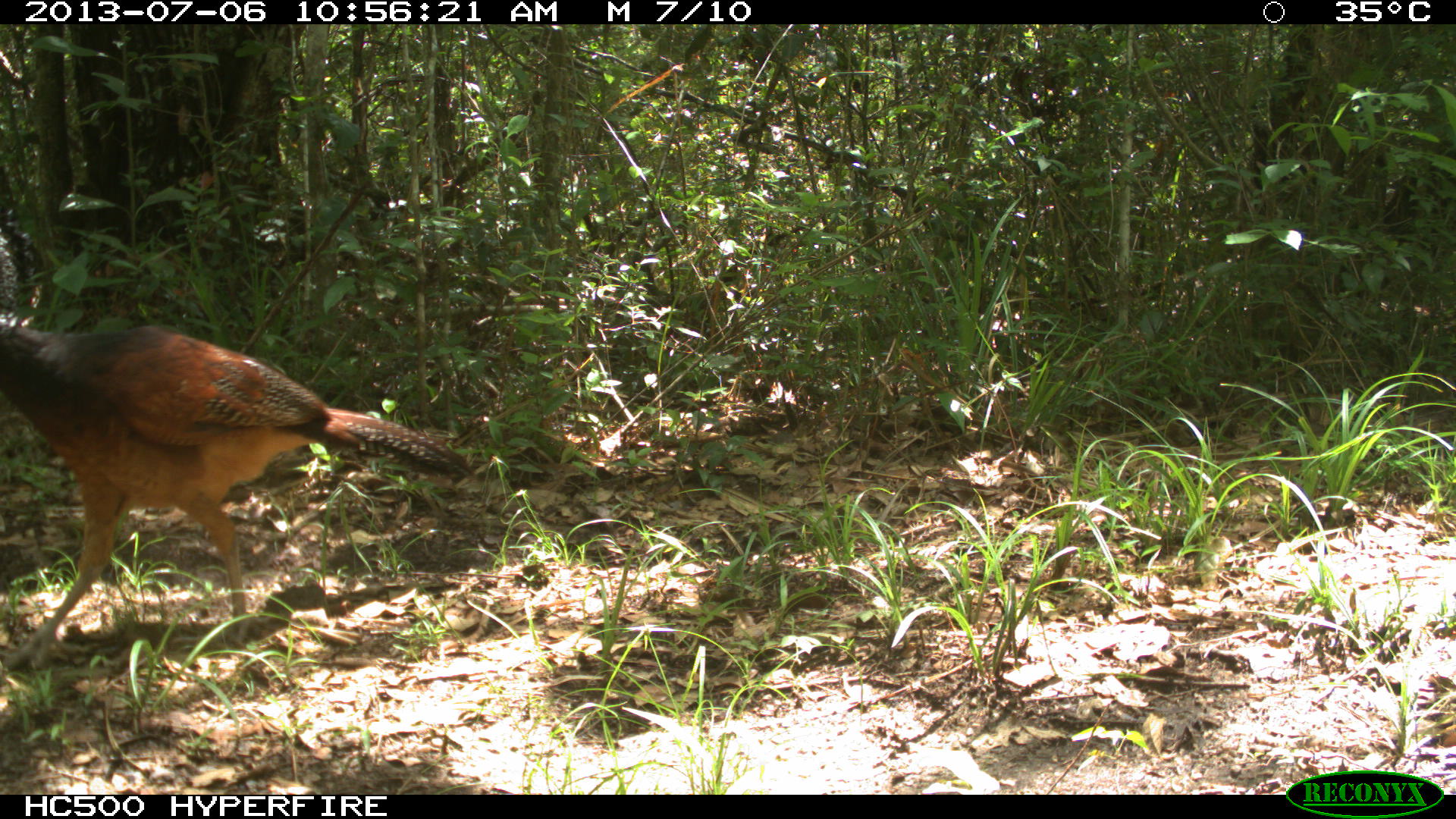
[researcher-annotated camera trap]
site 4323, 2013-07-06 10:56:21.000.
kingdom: Animalia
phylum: Chordata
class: Aves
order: Galliformes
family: Cracidae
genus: Crax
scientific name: Crax rubra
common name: great curassow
Crax rubra (great curassow), count 1, sex female.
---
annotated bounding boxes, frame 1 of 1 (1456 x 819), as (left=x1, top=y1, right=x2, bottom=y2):
crax rubra: (left=0, top=213, right=475, bottom=672)